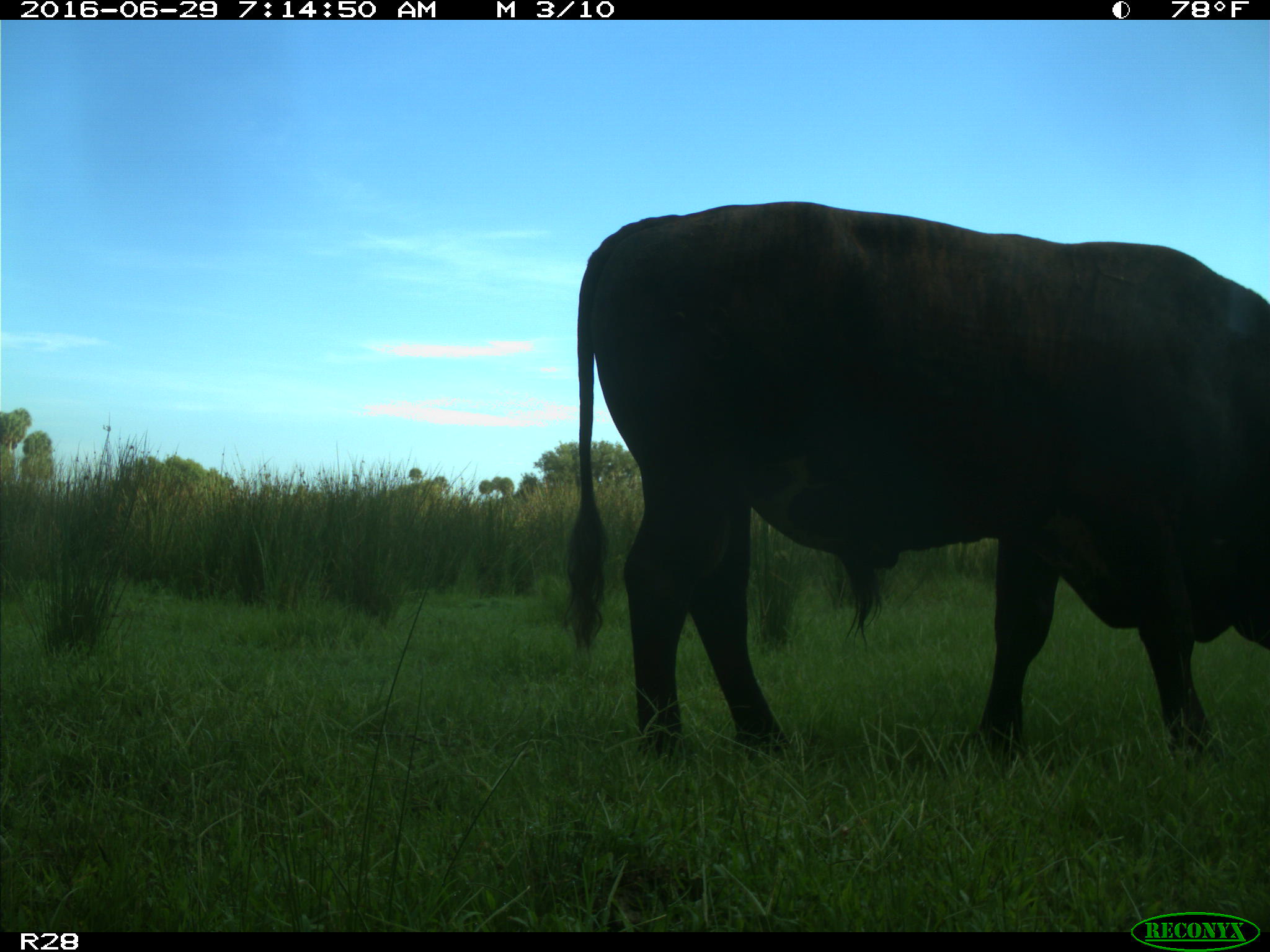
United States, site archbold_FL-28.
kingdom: Animalia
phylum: Chordata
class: Mammalia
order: Artiodactyla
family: Bovidae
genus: Bos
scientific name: Bos taurus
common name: domestic cow